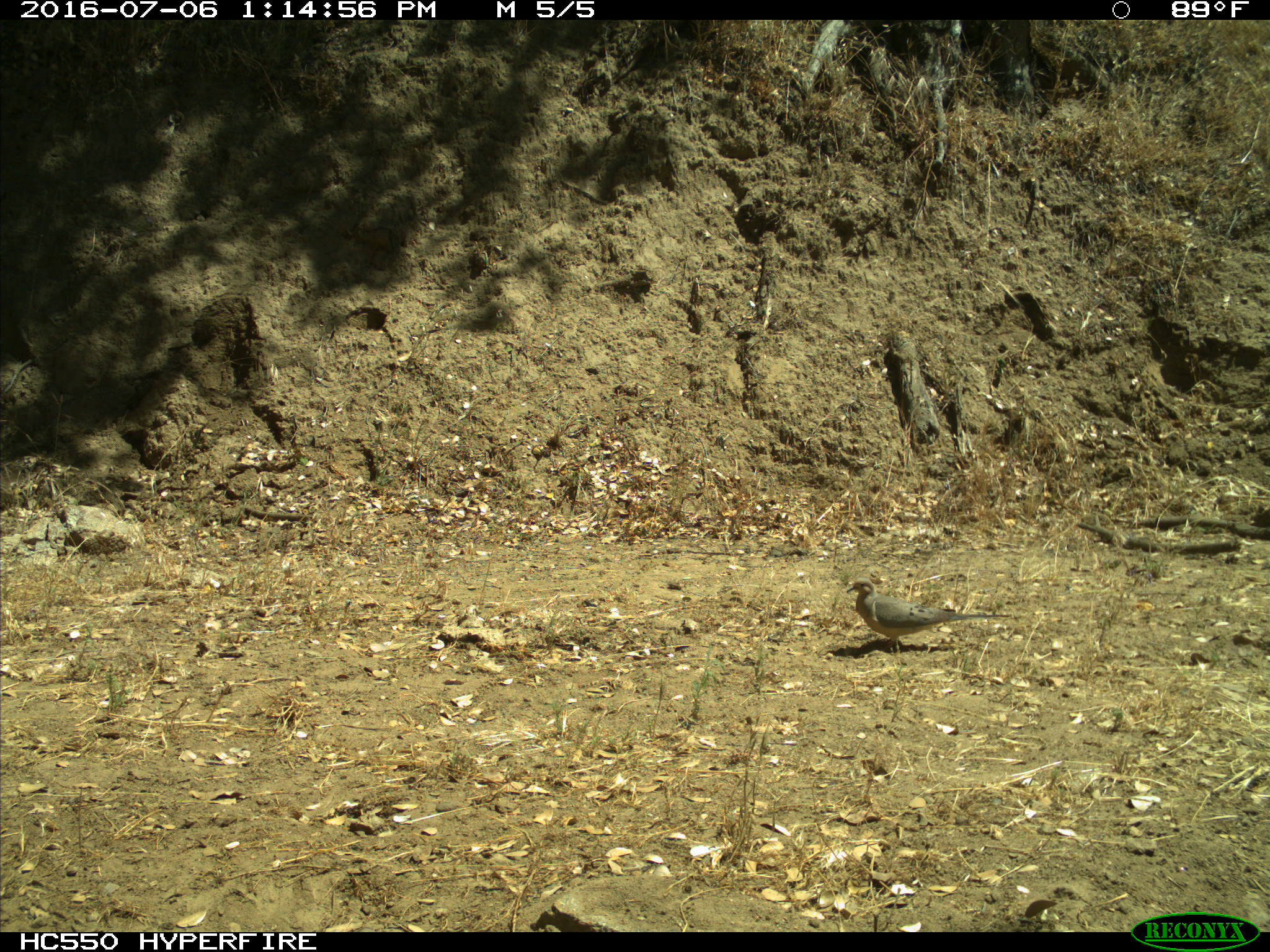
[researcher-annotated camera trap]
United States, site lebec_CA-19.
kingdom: Animalia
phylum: Chordata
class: Aves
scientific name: Aves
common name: birds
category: unidentified bird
Unidentified bird (birds) (Aves).